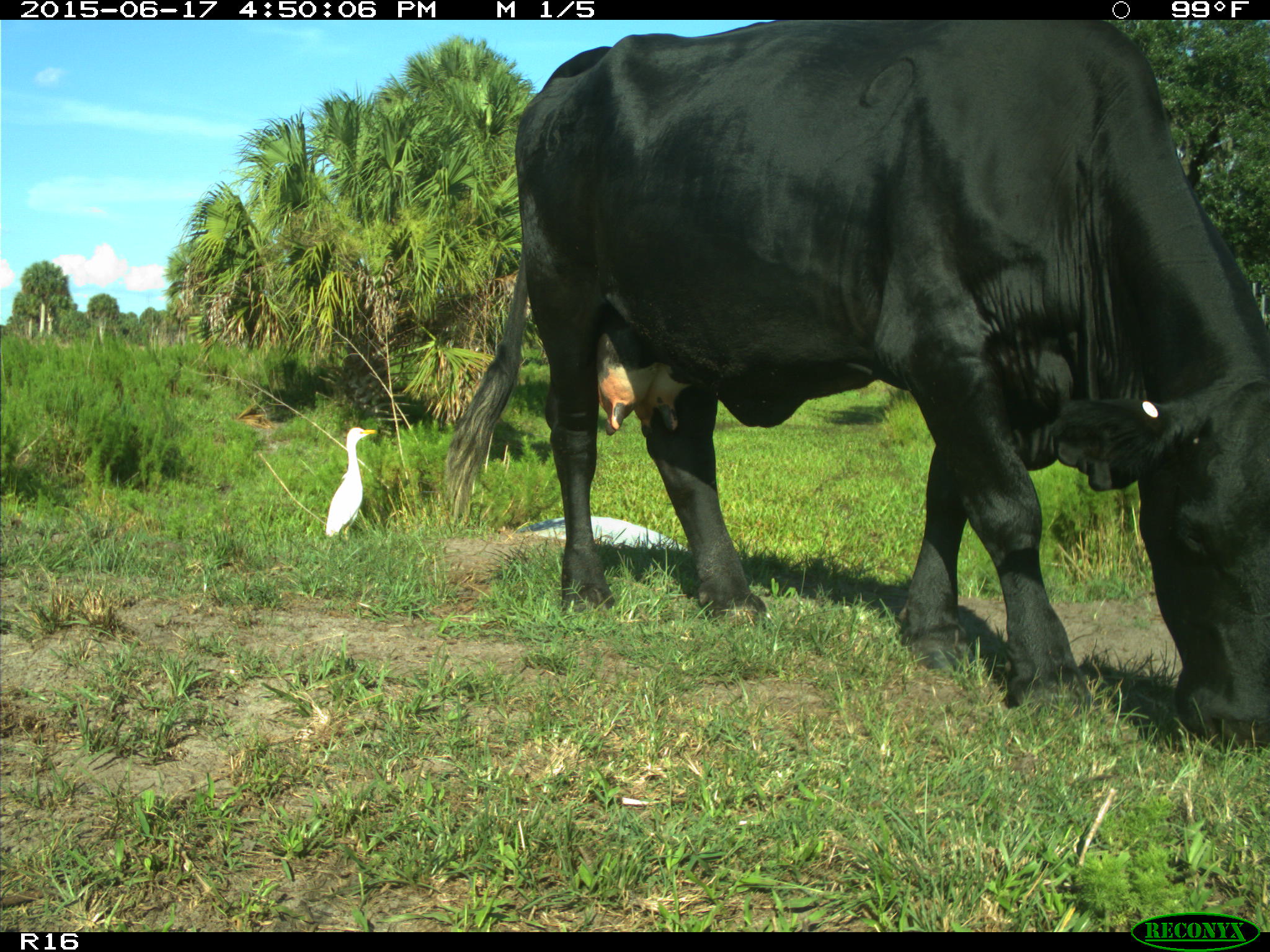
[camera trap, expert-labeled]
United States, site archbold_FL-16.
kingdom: Animalia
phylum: Chordata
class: Mammalia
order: Artiodactyla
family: Bovidae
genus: Bos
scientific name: Bos taurus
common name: domestic cow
Bos taurus (domestic cow).